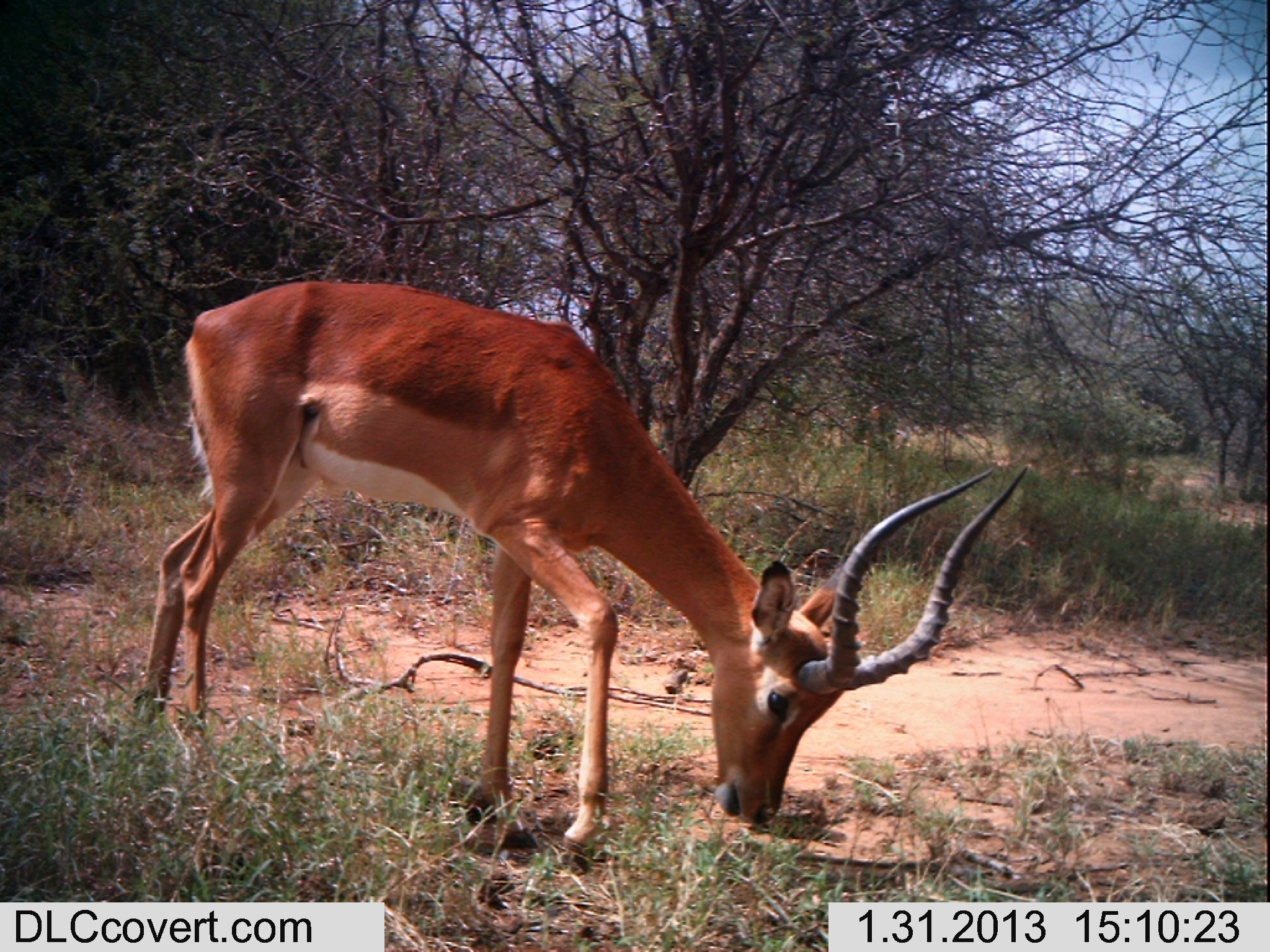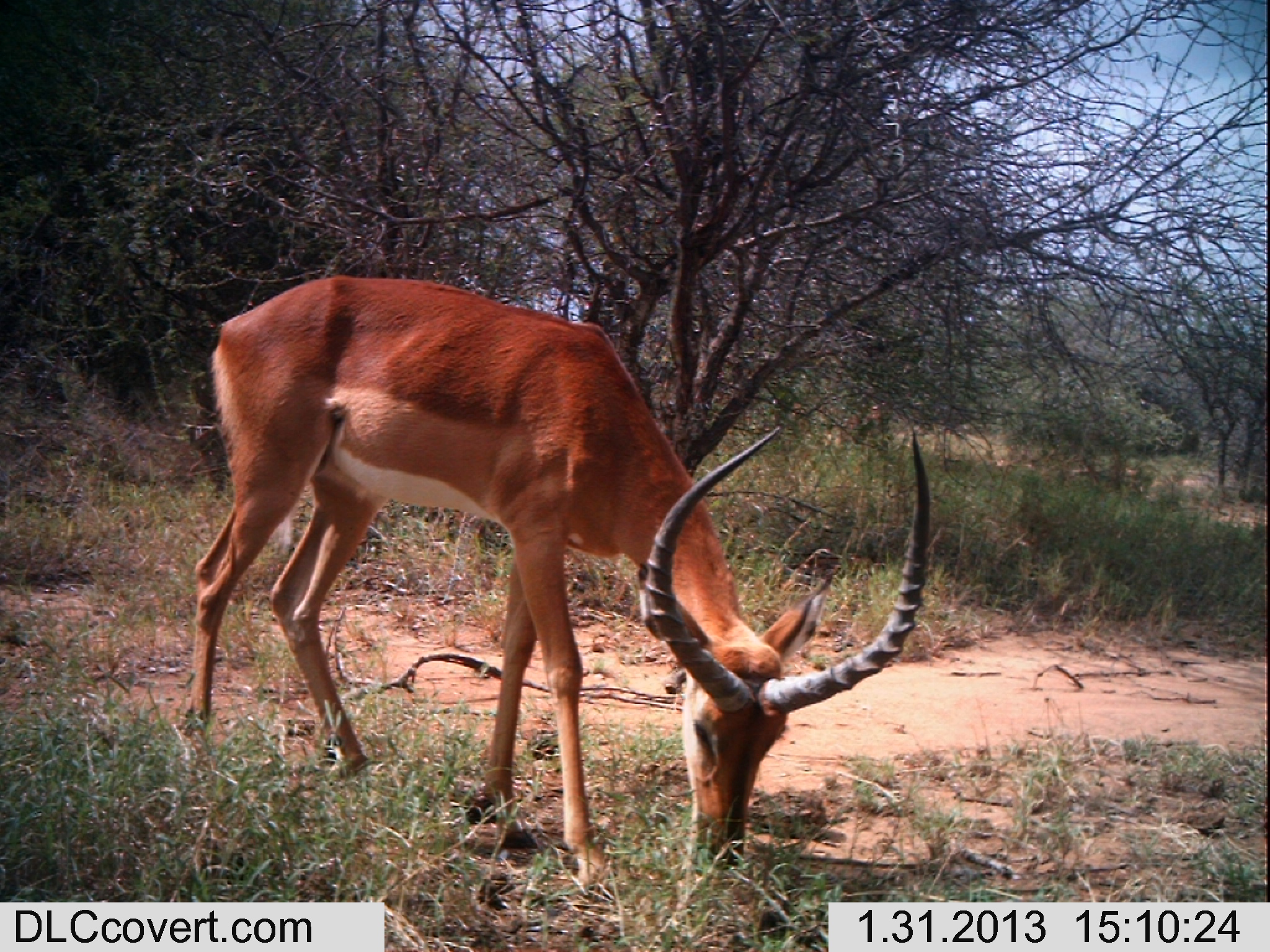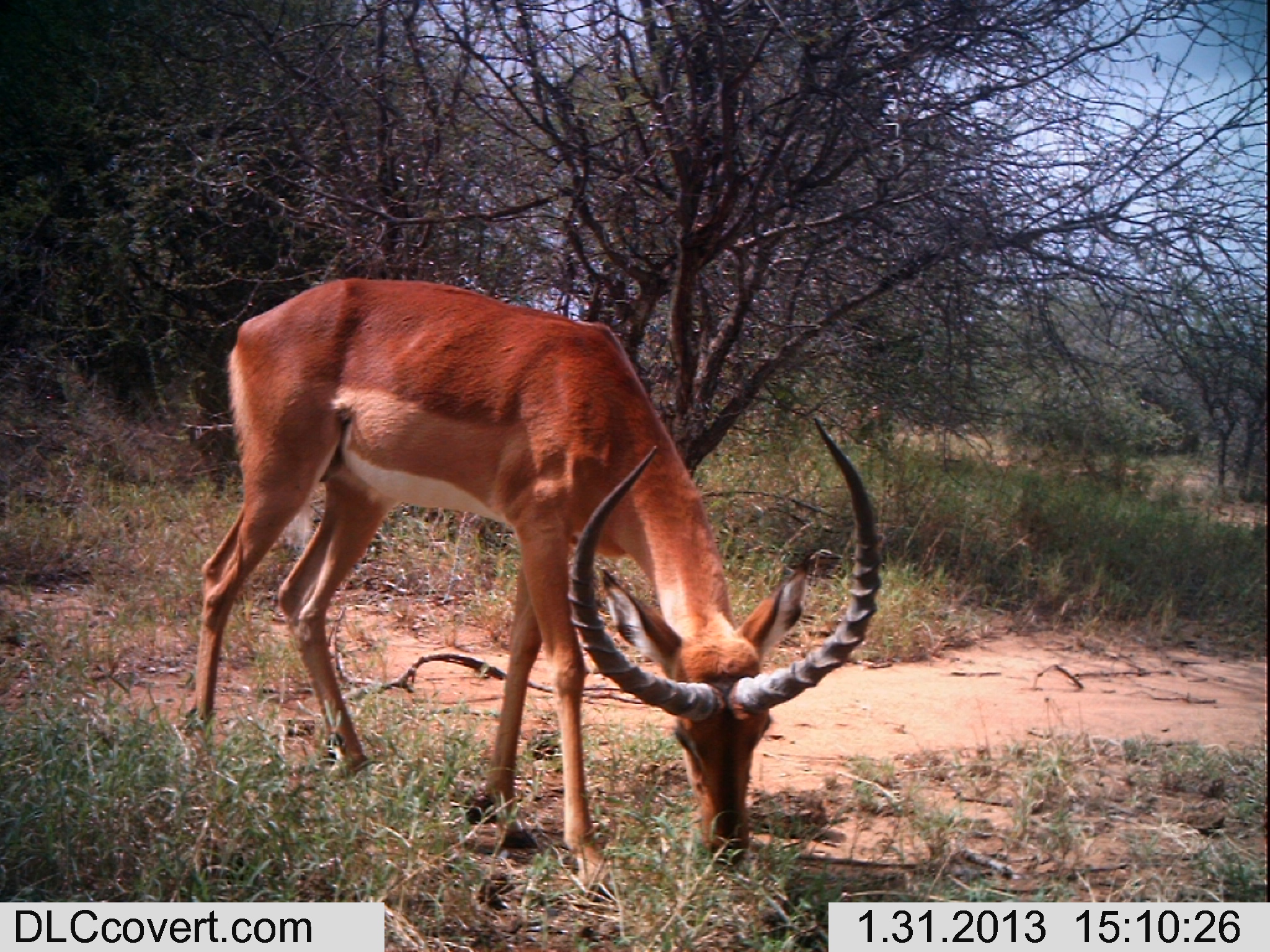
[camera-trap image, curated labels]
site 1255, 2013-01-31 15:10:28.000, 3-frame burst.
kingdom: Animalia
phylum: Chordata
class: Mammalia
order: Artiodactyla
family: Bovidae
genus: Aepyceros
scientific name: Aepyceros melampus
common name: impala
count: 2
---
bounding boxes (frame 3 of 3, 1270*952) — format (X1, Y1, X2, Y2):
aepyceros melampus: (175, 276, 883, 909)